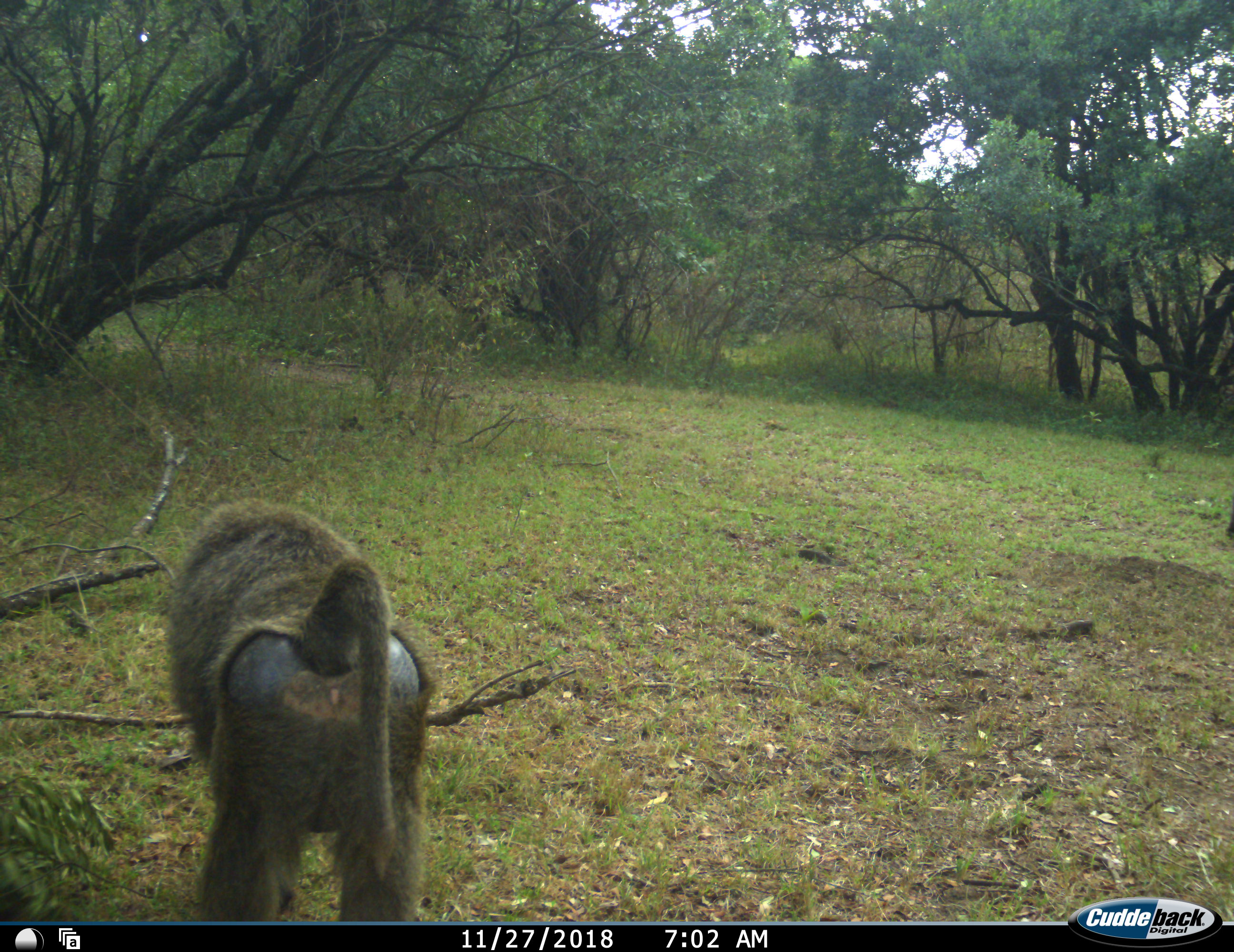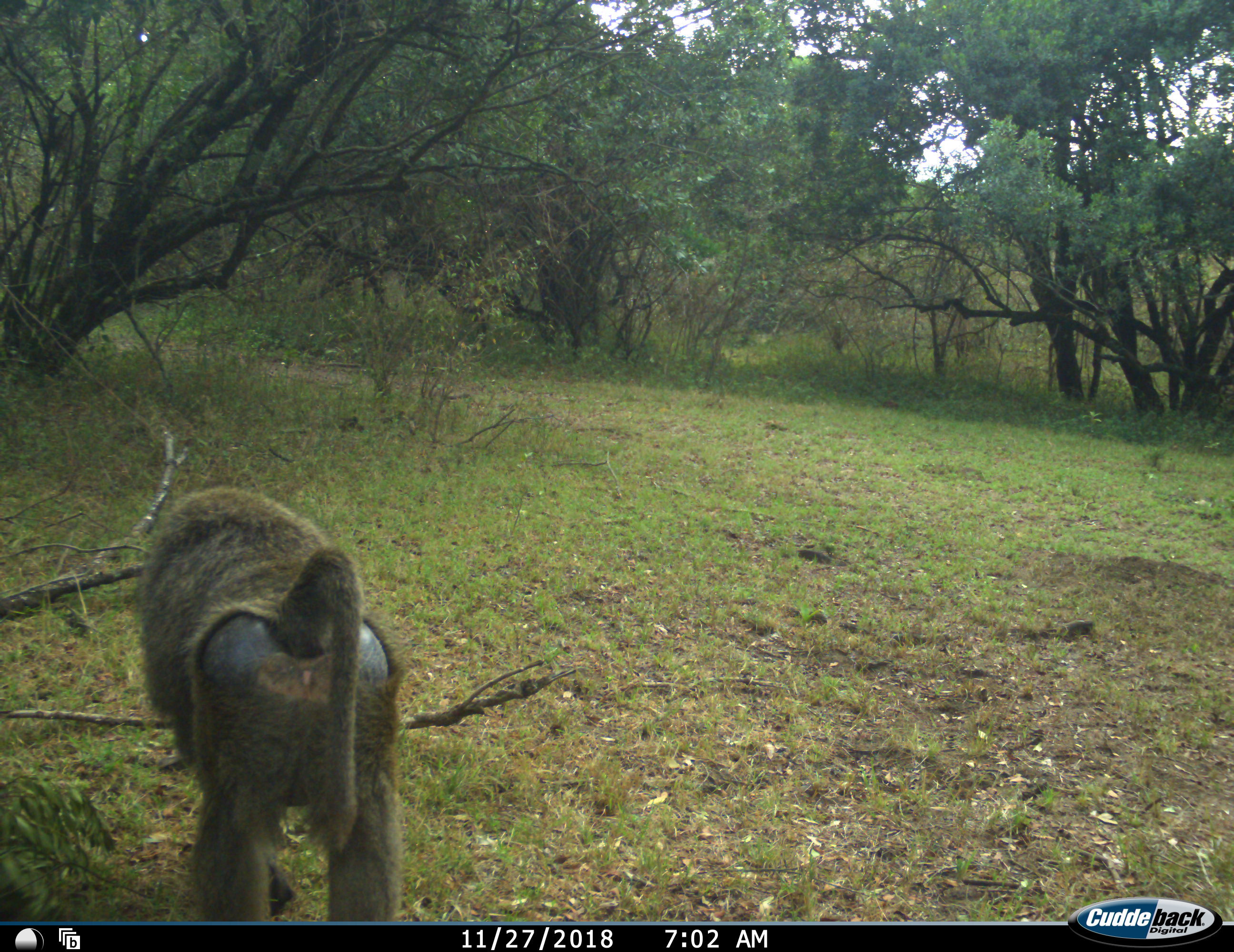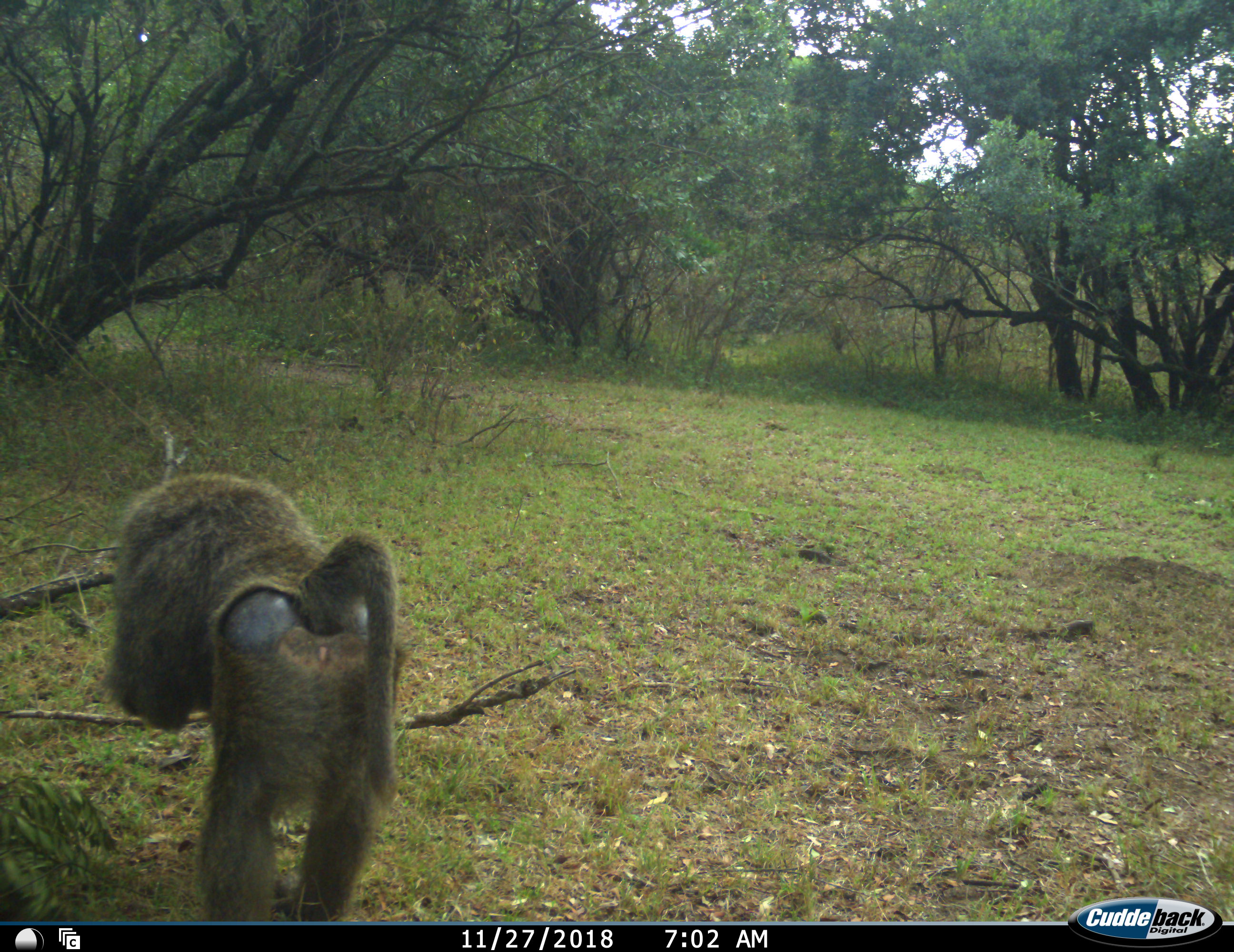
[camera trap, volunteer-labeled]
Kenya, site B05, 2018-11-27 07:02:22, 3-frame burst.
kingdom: Animalia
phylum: Chordata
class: Mammalia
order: Primates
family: Cercopithecidae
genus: Papio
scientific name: Papio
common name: baboon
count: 1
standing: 10%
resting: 0%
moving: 70%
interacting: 0%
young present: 0%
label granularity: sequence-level